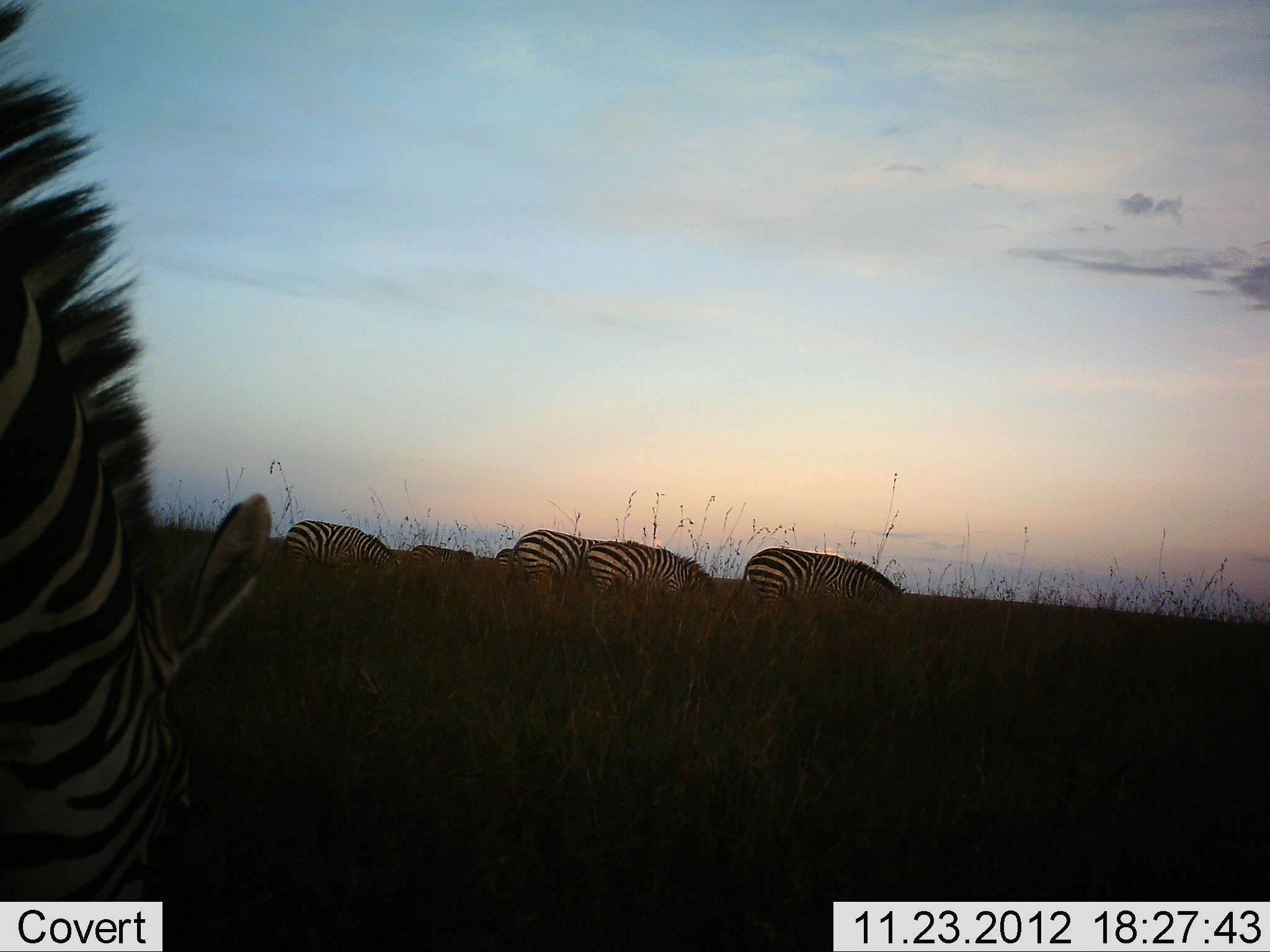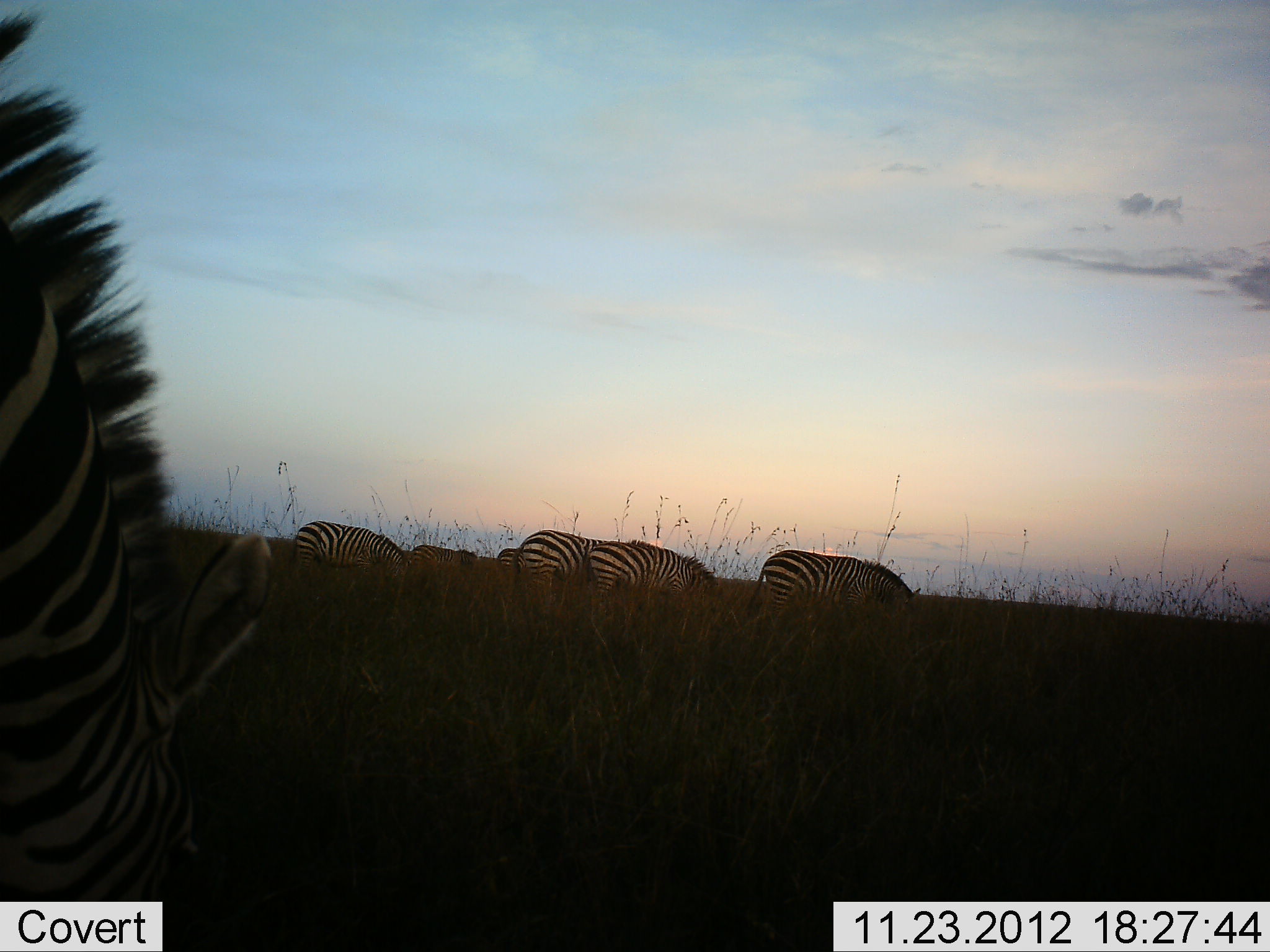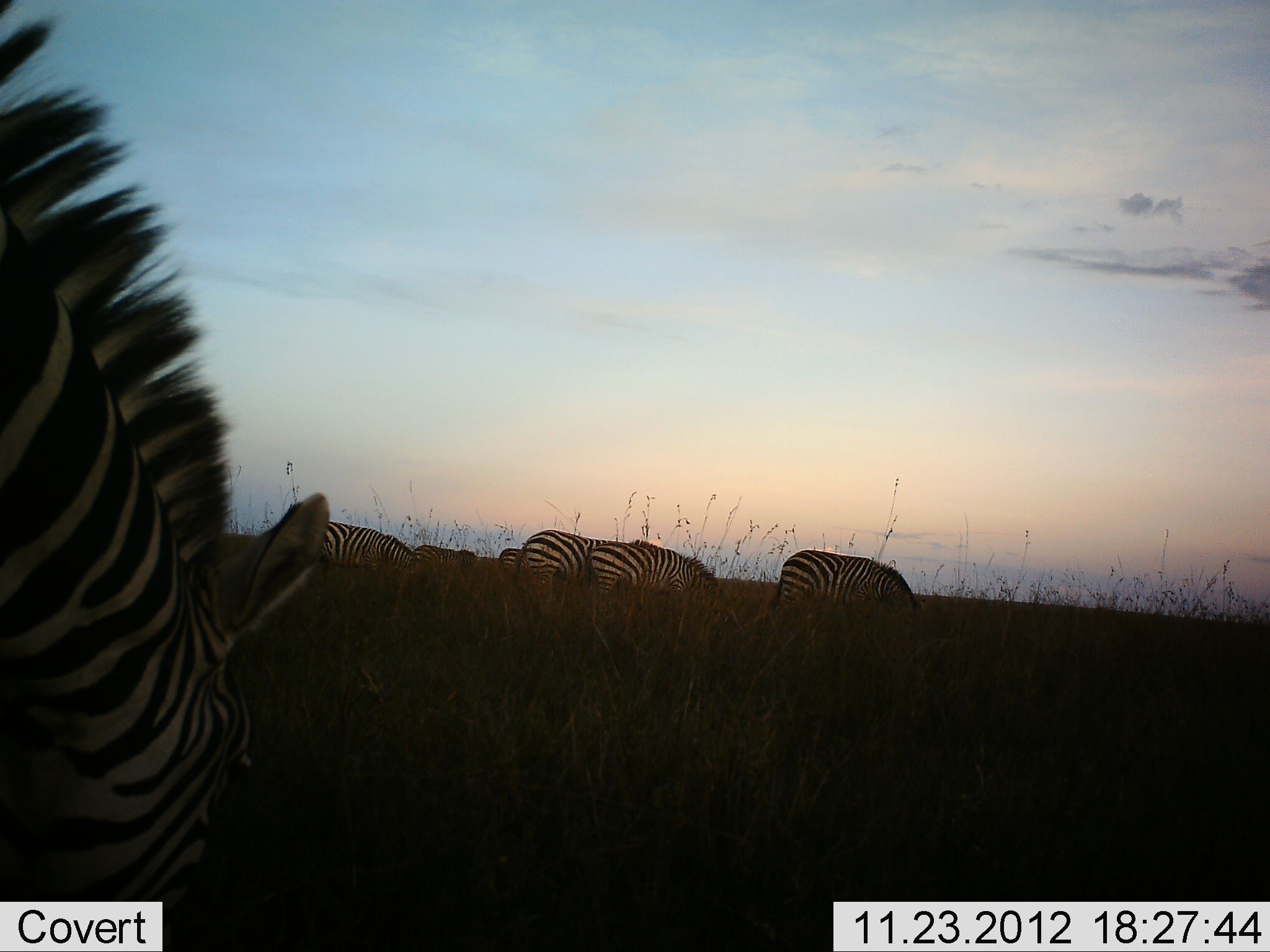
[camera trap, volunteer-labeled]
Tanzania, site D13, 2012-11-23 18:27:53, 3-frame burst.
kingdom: Animalia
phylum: Chordata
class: Mammalia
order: Perissodactyla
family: Equidae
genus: Equus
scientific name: Equus quagga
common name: plains zebra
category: zebra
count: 7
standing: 20%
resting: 0%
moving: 30%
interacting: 0%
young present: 0%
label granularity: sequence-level